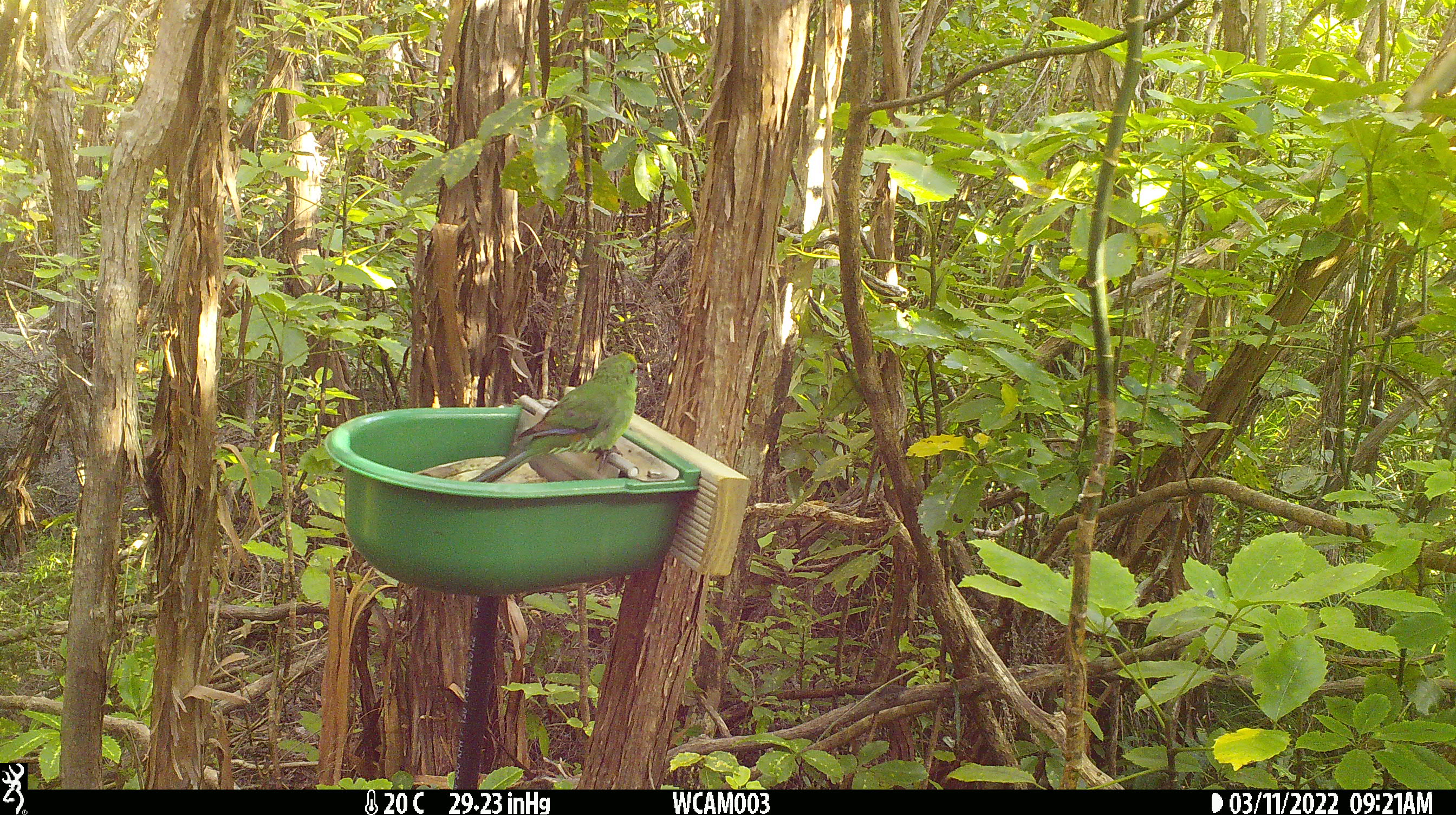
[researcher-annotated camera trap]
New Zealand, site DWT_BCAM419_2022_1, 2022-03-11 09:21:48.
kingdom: Animalia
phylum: Chordata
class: Aves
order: Psittaciformes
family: Psittaculidae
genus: Cyanoramphus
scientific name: Cyanoramphus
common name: parakeet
Parakeet (Cyanoramphus).